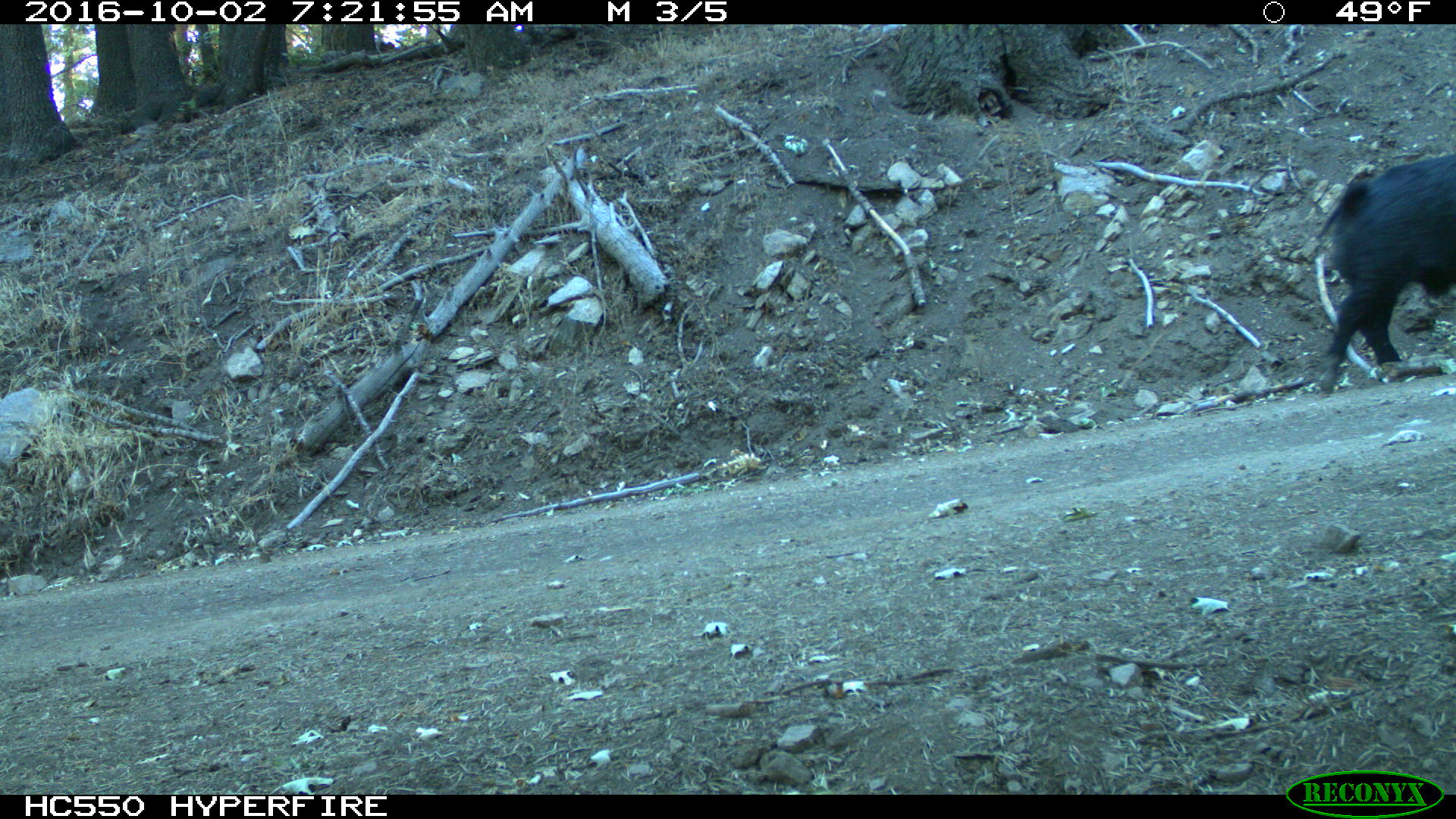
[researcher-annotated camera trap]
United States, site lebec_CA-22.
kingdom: Animalia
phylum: Chordata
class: Mammalia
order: Artiodactyla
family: Suidae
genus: Sus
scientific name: Sus scrofa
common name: wild boar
Sus scrofa (wild boar).